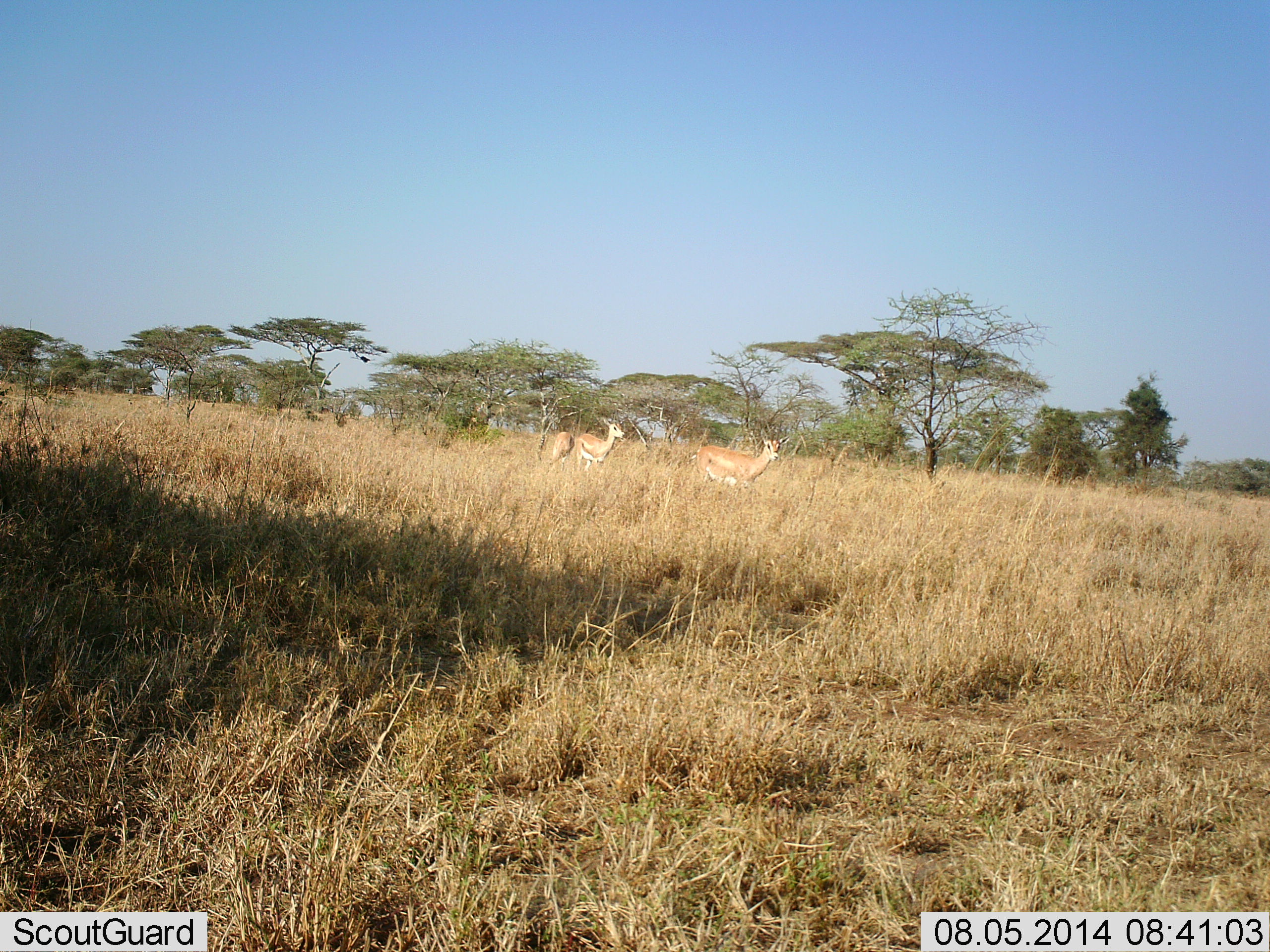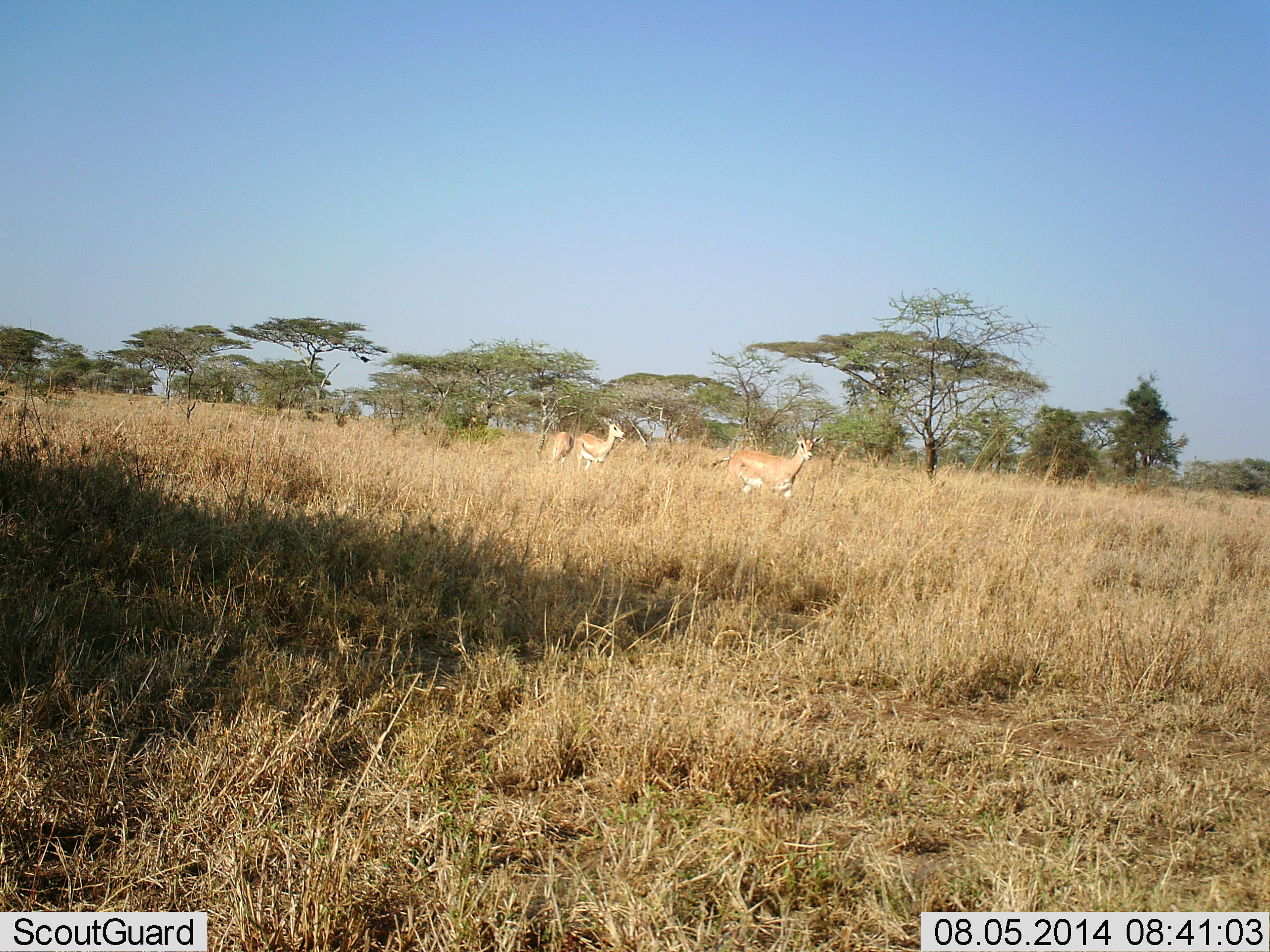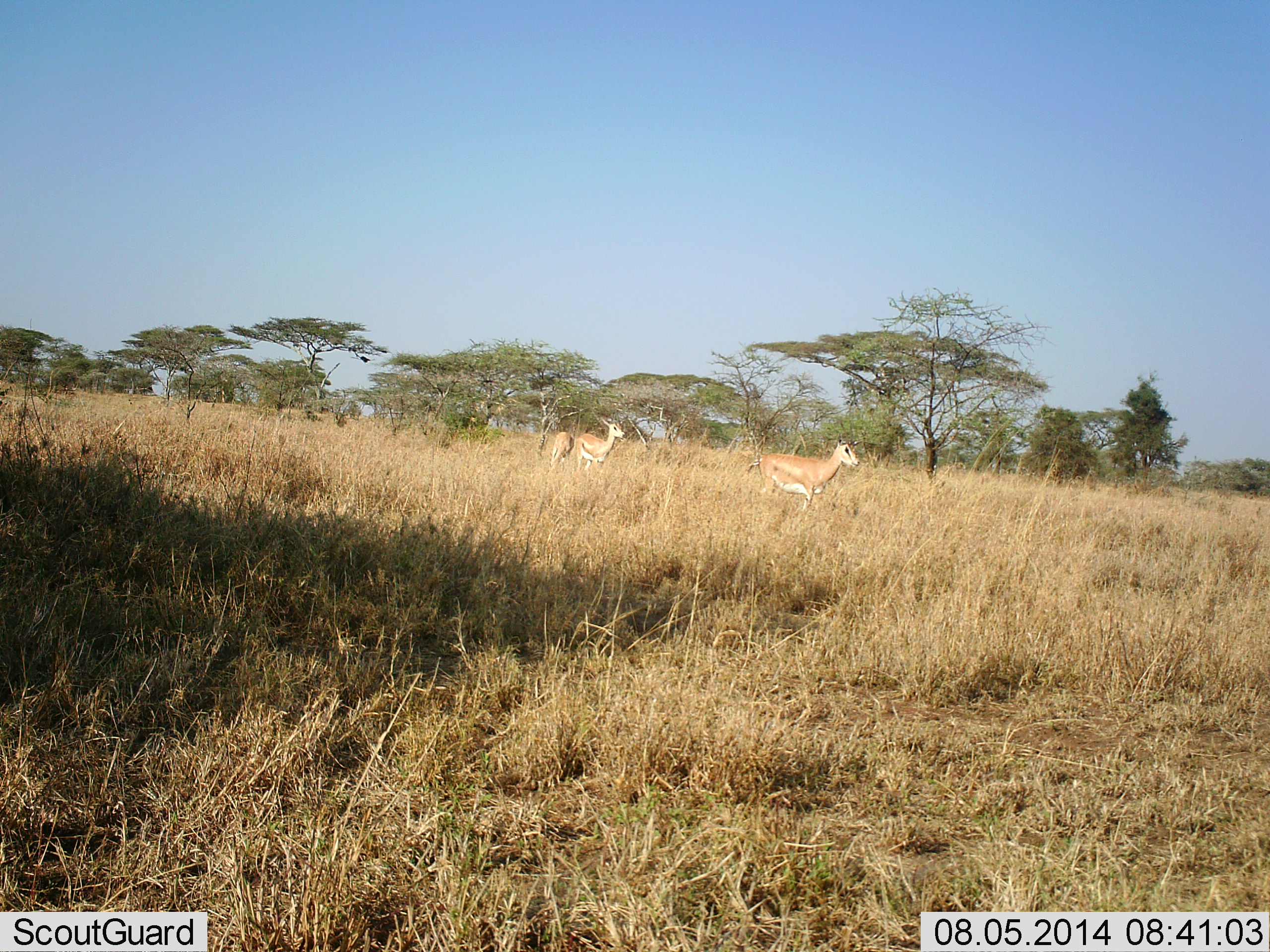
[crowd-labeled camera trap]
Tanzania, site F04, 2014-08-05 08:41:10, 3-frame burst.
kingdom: Animalia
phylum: Chordata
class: Mammalia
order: Artiodactyla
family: Bovidae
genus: Nanger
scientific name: Nanger granti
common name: grant's gazelle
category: gazellegrants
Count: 2.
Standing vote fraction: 70%.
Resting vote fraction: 10%.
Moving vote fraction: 60%.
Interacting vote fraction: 0%.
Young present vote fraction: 0%.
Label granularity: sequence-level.